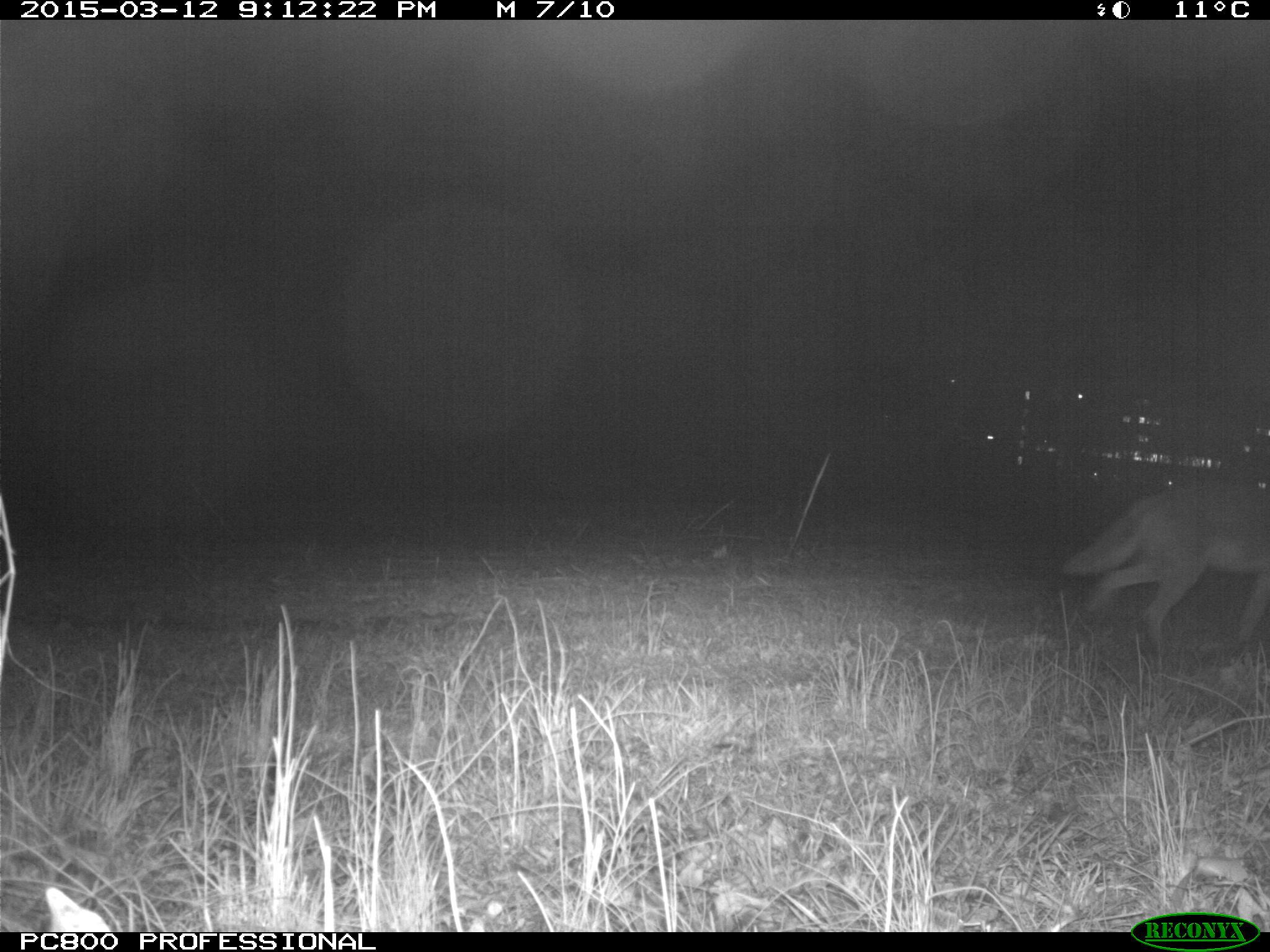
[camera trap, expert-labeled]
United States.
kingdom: Animalia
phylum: Chordata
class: Mammalia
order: Carnivora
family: Canidae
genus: Canis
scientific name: Canis latrans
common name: coyote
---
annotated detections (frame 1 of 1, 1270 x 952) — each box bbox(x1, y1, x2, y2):
Coyote: bbox(1046, 442, 1270, 659)